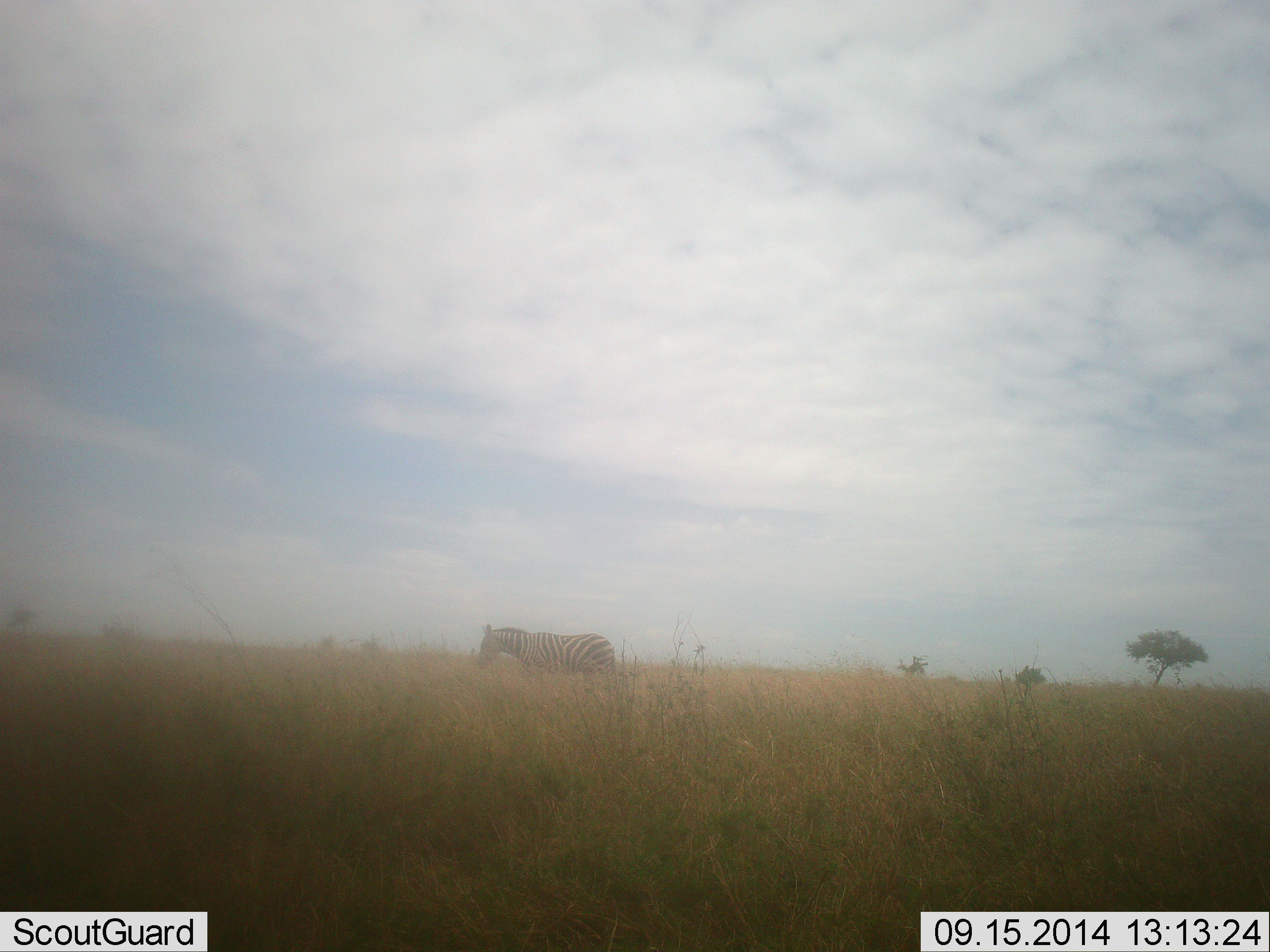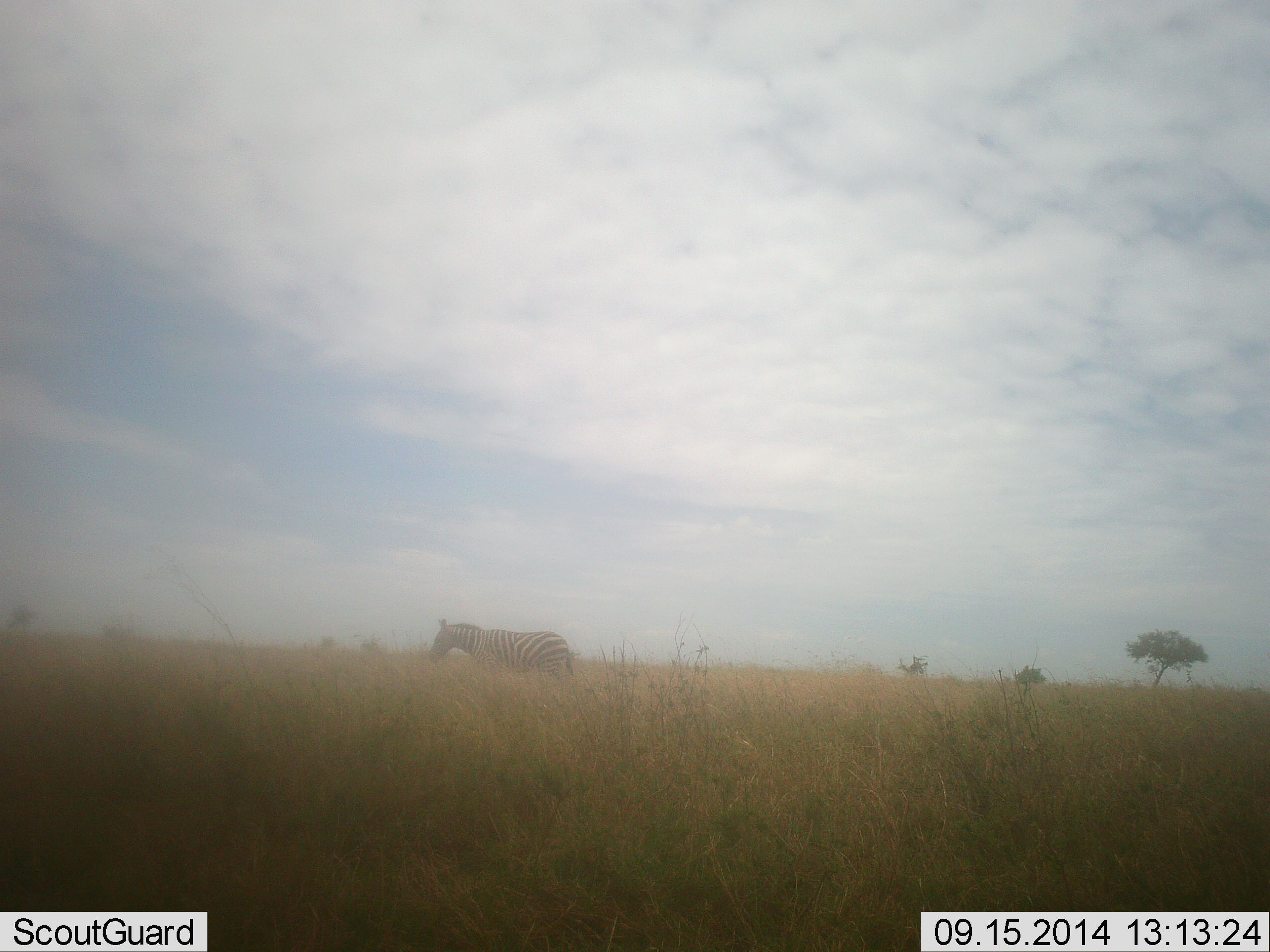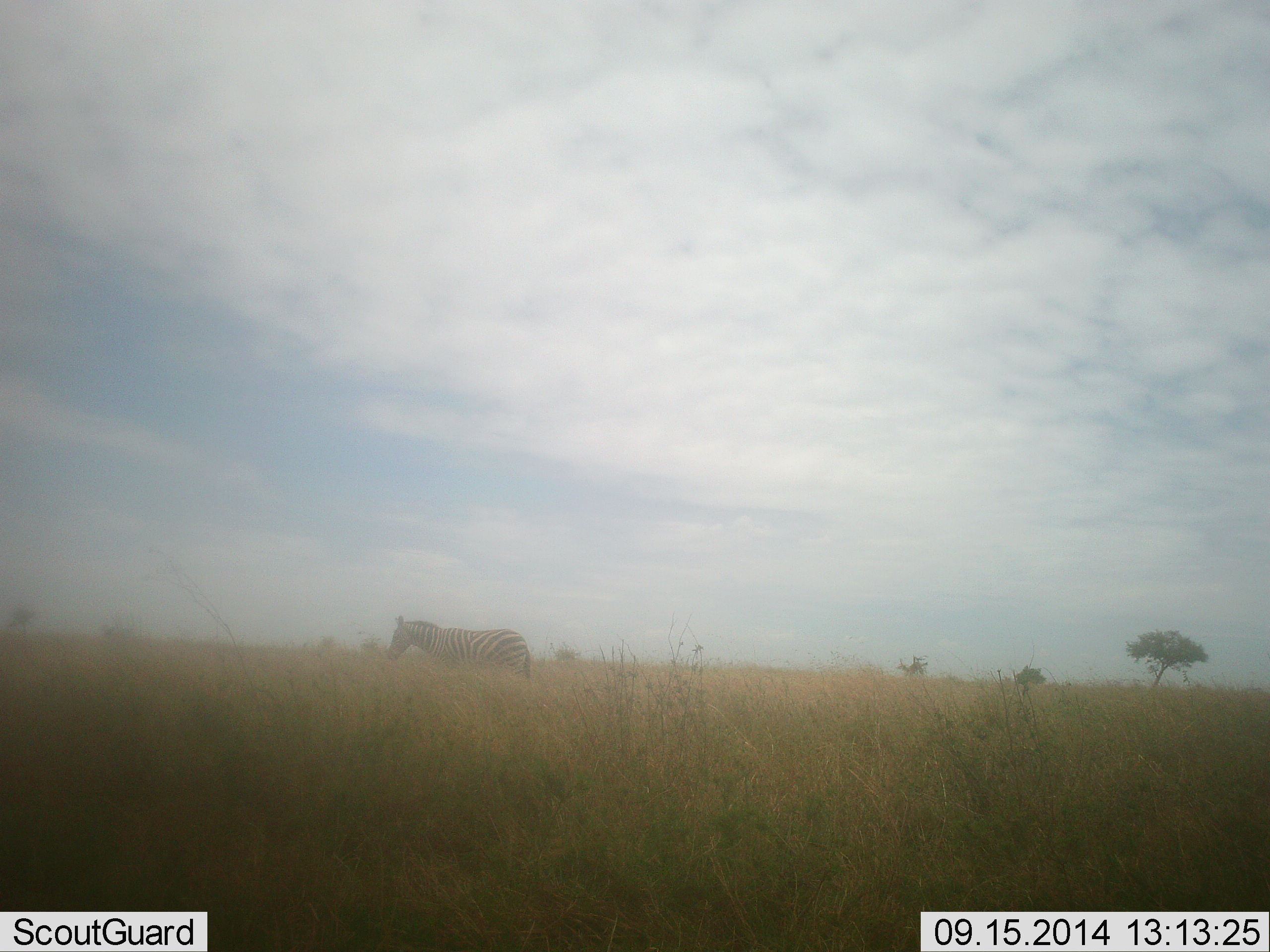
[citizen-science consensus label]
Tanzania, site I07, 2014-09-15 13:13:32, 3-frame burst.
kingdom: Animalia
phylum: Chordata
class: Mammalia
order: Perissodactyla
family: Equidae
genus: Equus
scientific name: Equus quagga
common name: plains zebra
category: zebra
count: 1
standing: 10%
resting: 0%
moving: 100%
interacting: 0%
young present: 0%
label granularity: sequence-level